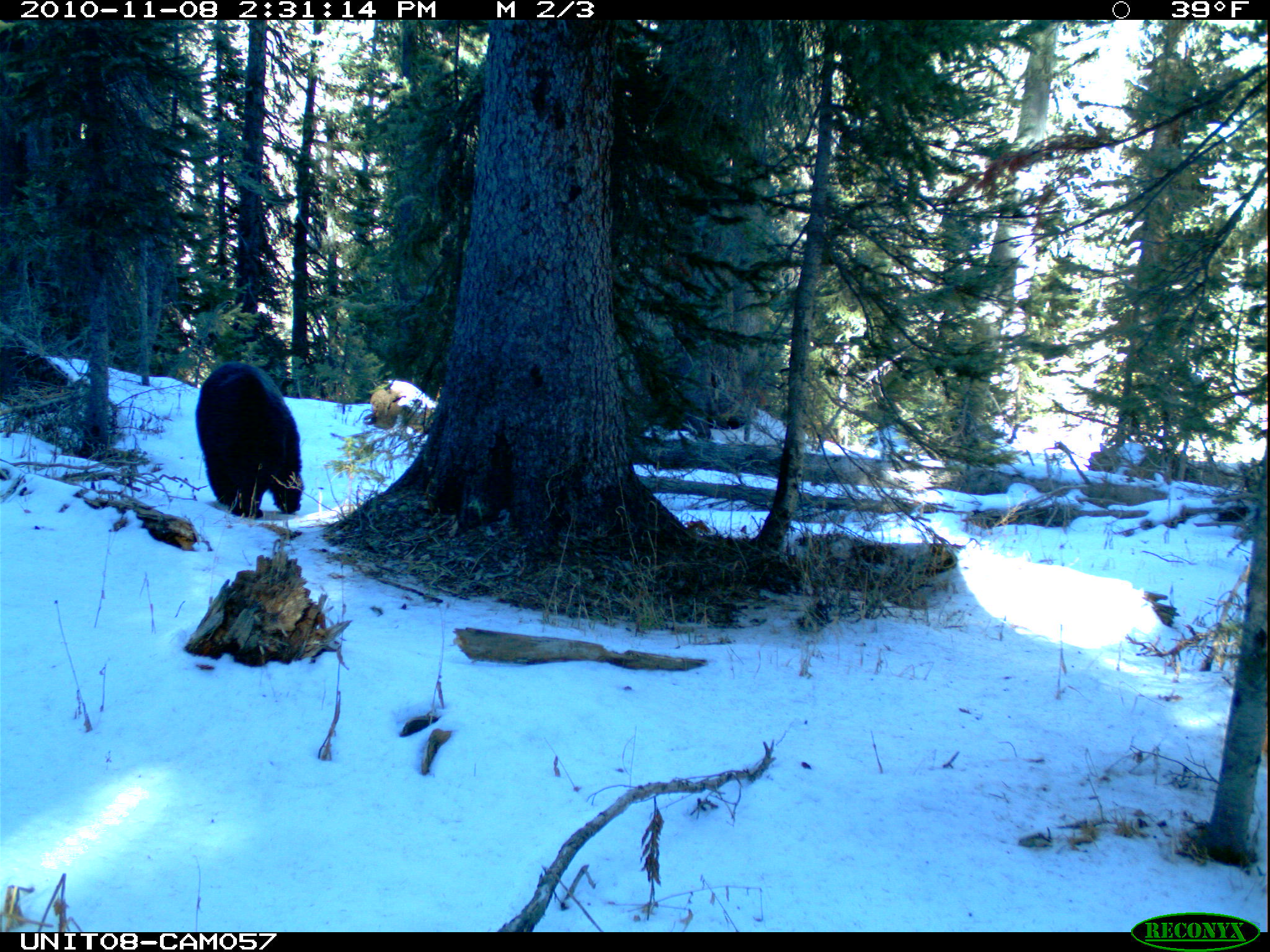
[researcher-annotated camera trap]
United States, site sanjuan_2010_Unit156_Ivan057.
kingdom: Animalia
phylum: Chordata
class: Mammalia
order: Carnivora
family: Ursidae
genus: Ursus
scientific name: Ursus americanus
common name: american black bear